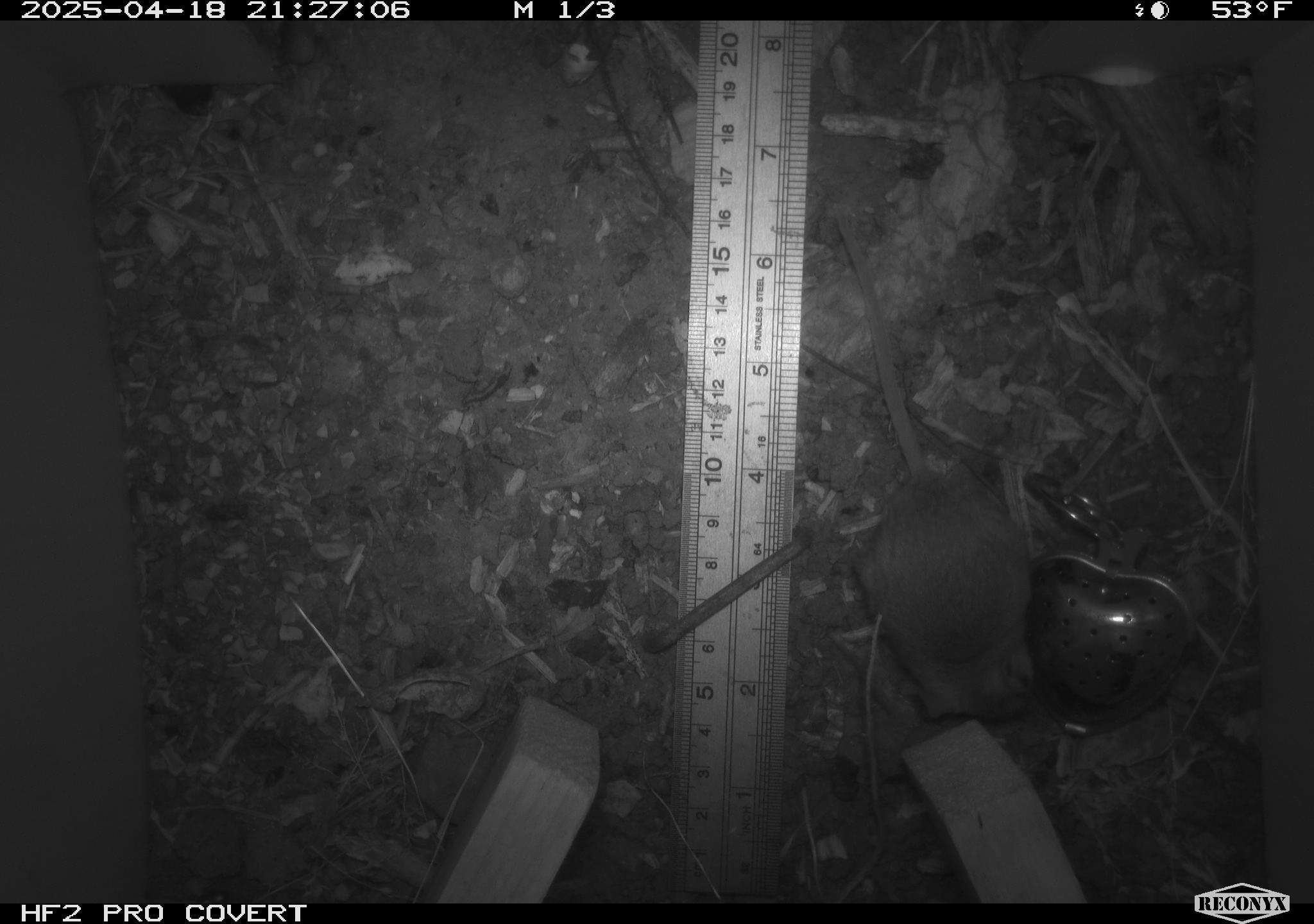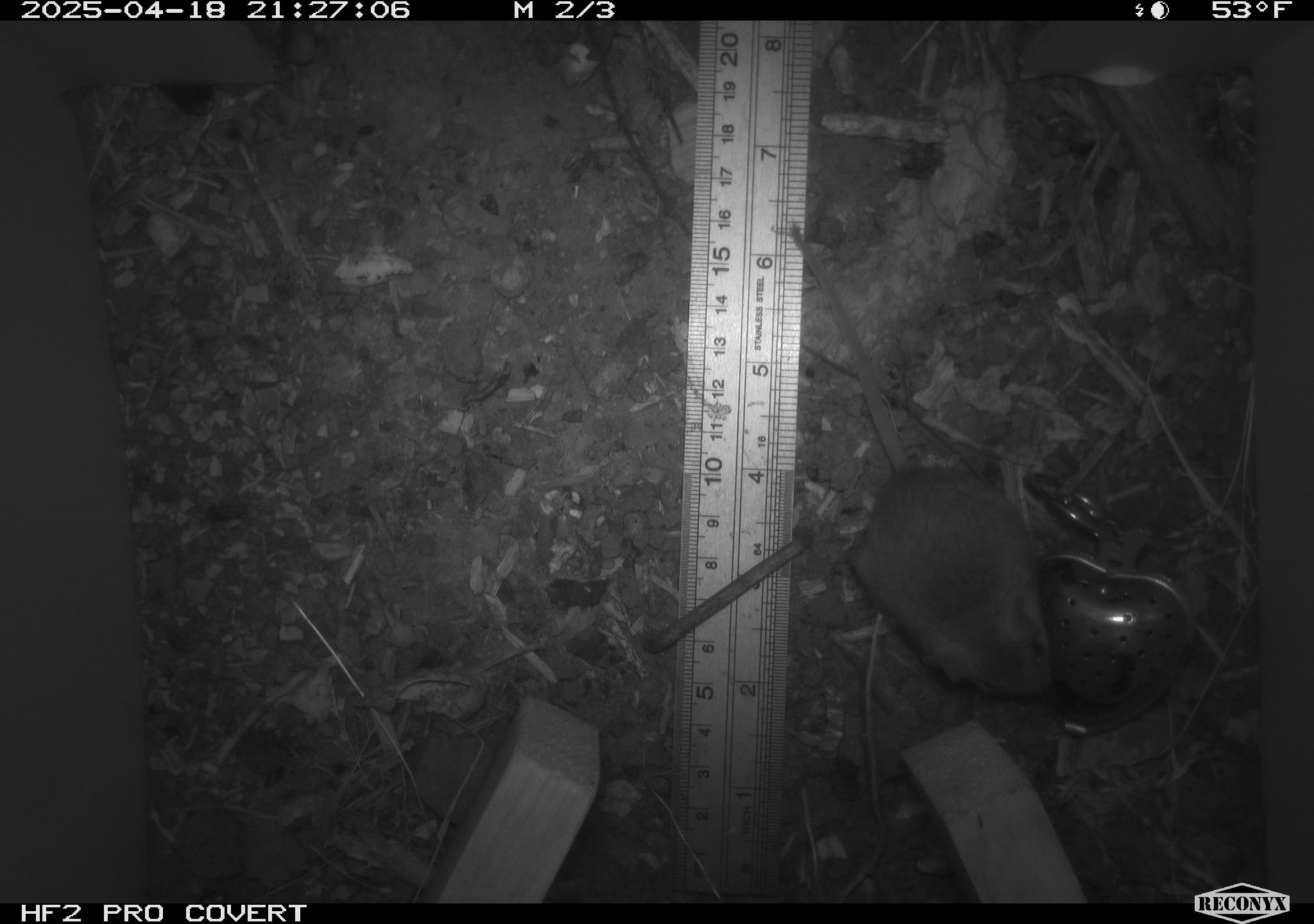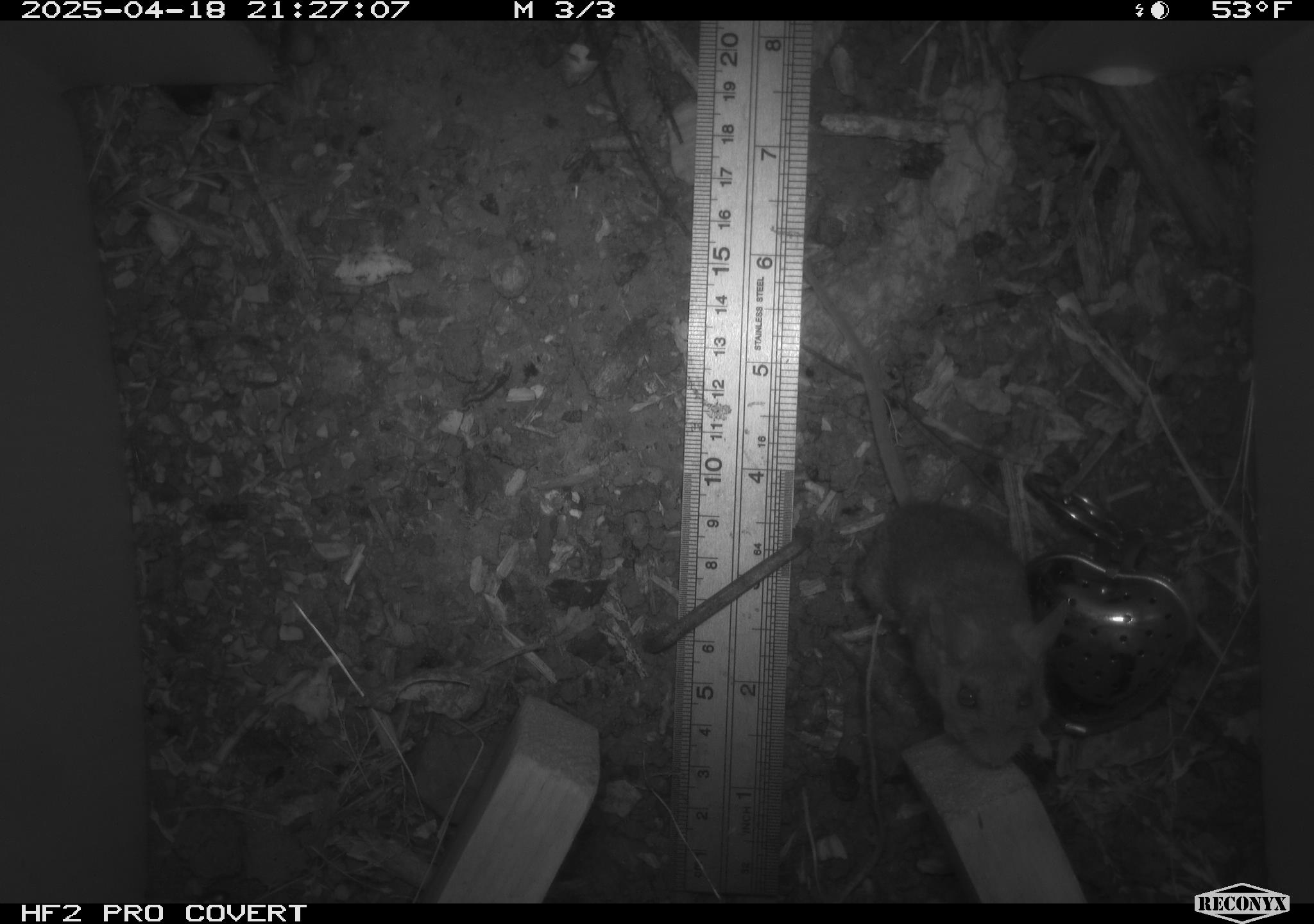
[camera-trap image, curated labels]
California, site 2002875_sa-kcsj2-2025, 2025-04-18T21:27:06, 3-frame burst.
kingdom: Animalia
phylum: Chordata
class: Mammalia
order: Rodentia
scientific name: Rodentia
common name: rodent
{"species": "rodent (Rodentia)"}